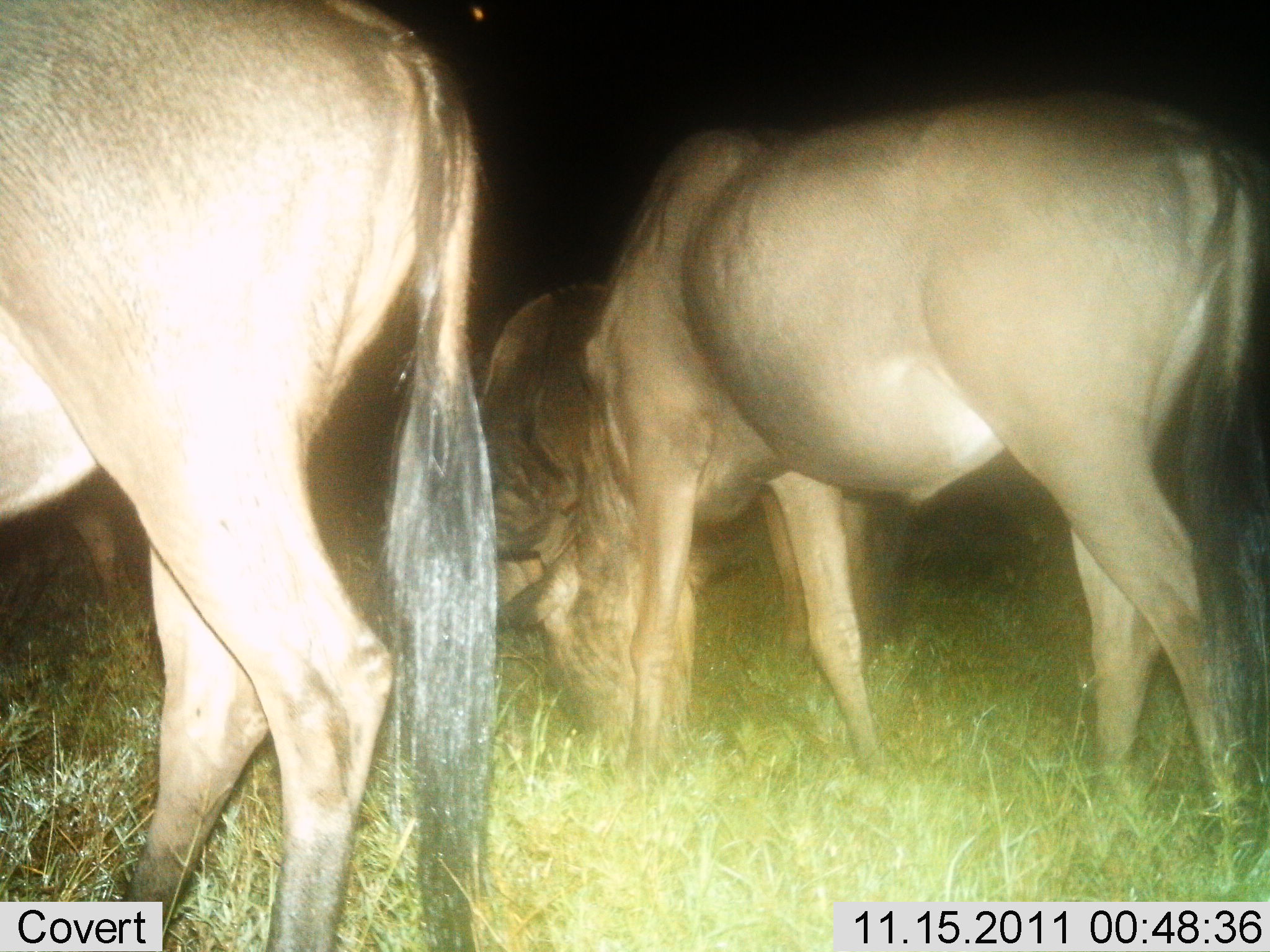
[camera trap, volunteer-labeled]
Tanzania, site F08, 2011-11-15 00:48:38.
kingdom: Animalia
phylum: Chordata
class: Mammalia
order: Artiodactyla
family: Bovidae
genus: Connochaetes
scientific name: Connochaetes taurinus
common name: blue wildebeest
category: wildebeest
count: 3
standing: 25%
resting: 0%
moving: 17%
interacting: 8%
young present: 0%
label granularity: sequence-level